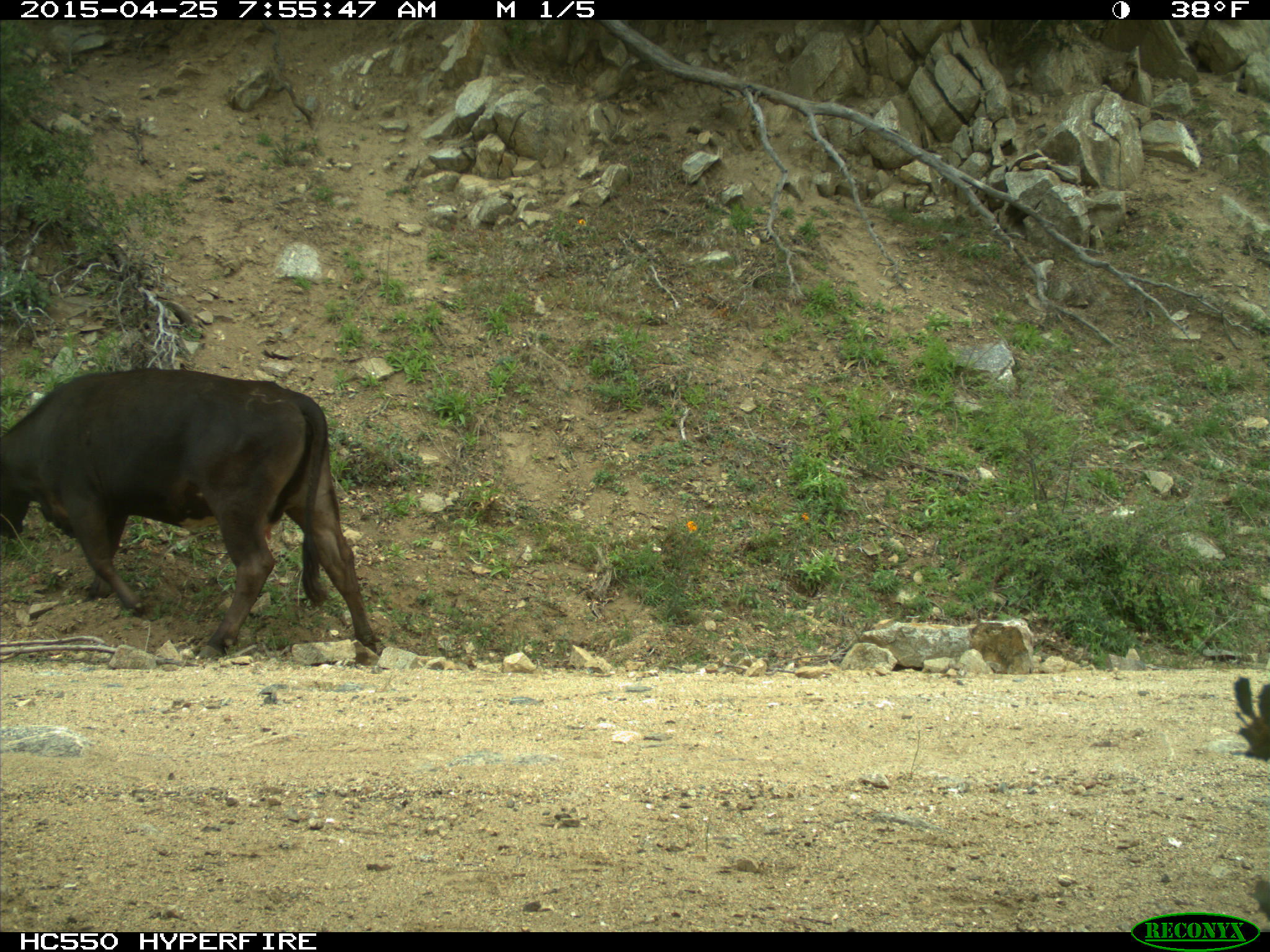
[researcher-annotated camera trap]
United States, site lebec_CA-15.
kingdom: Animalia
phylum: Chordata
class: Mammalia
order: Artiodactyla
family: Bovidae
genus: Bos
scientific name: Bos taurus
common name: domestic cow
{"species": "Bos taurus (domestic cow)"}